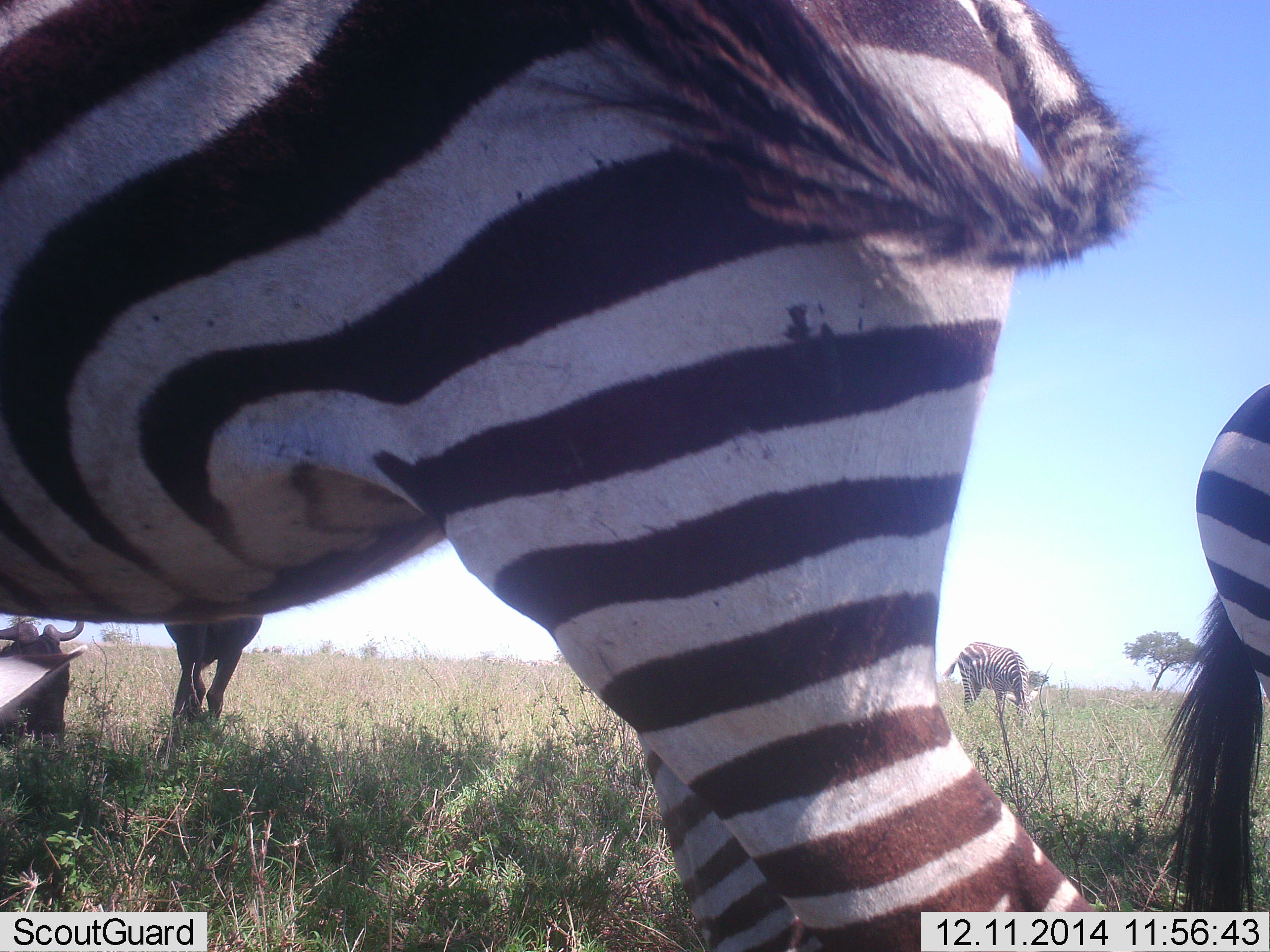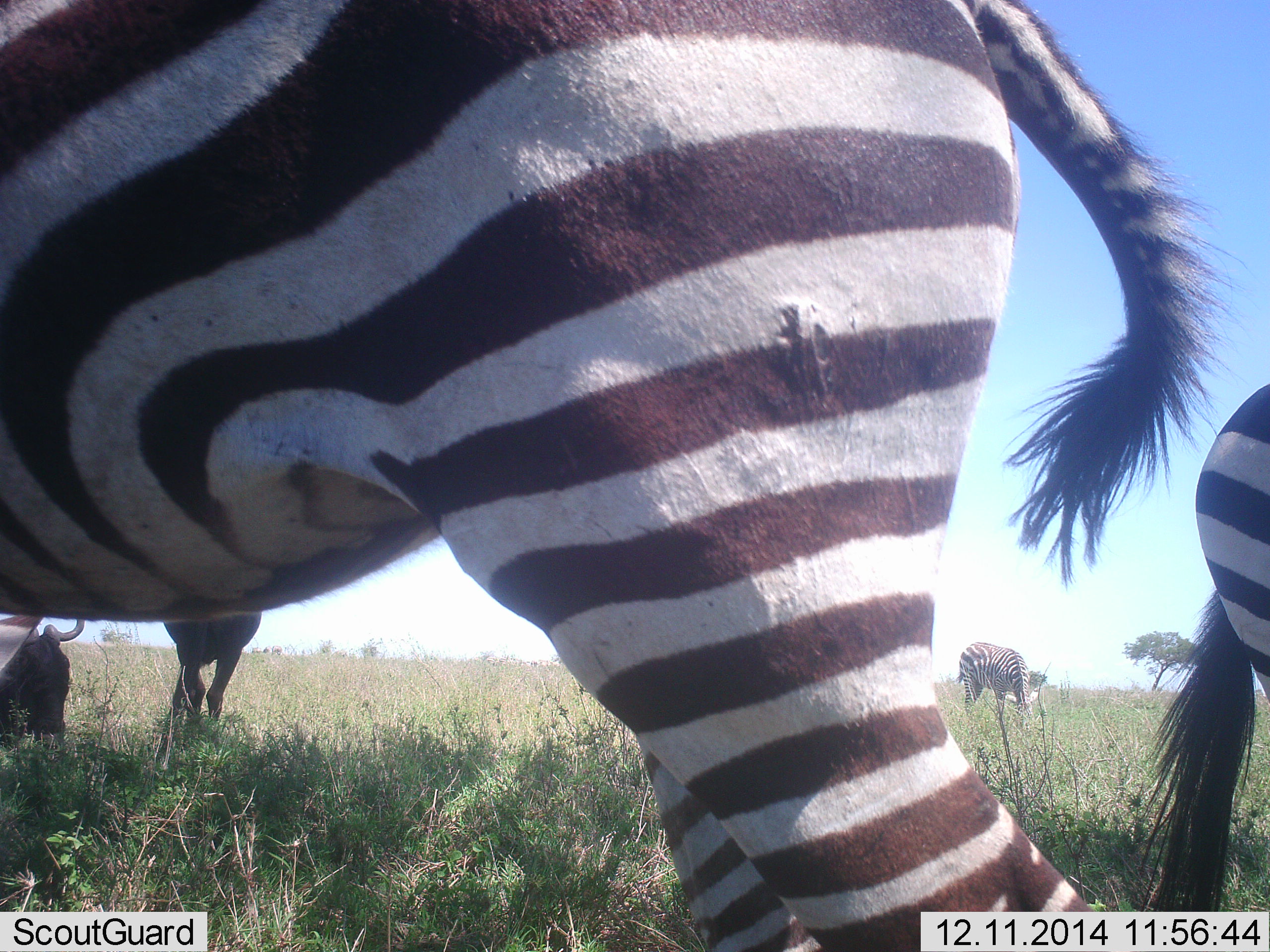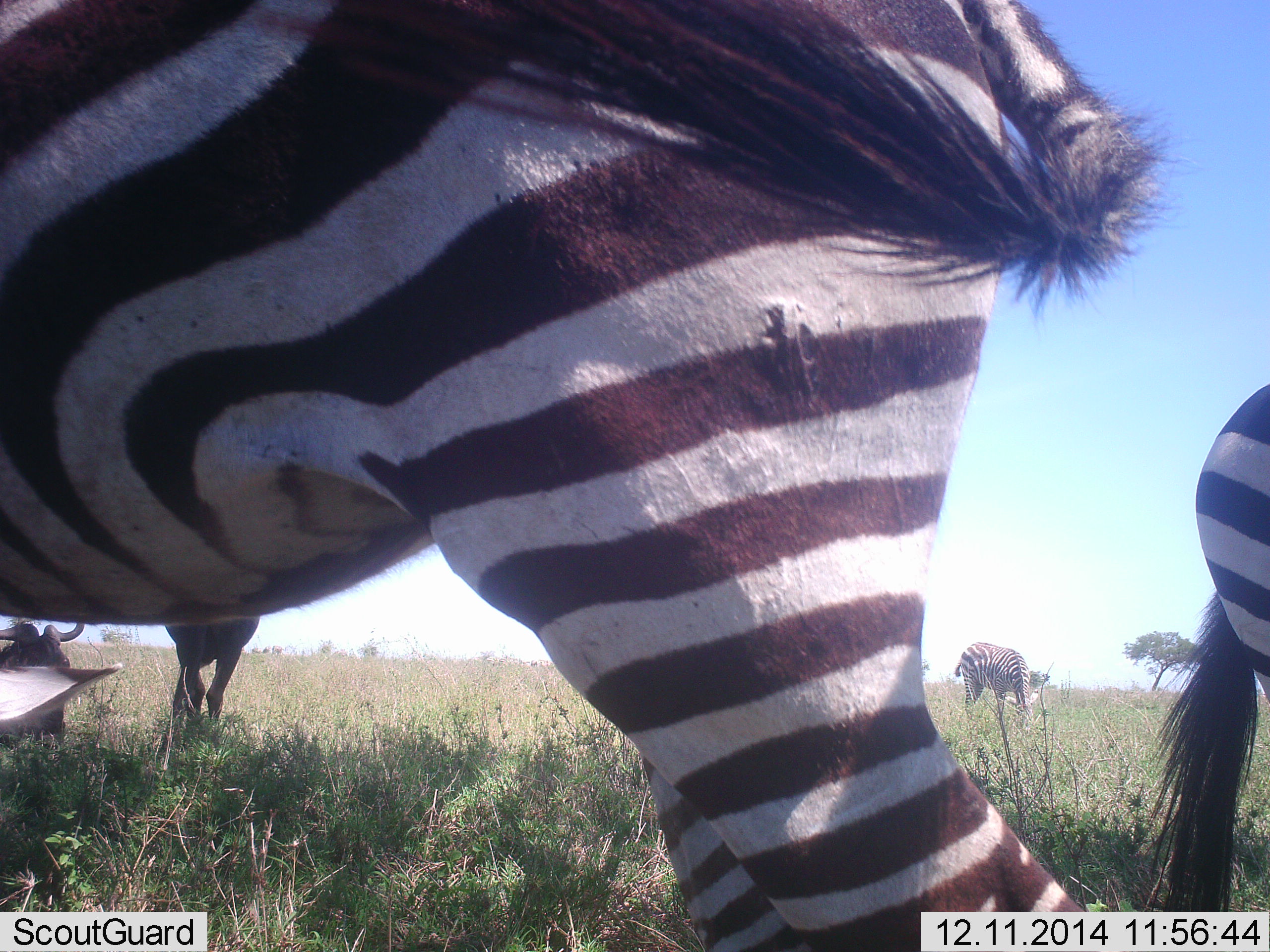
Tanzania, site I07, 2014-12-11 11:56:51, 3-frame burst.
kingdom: Animalia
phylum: Chordata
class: Mammalia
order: Artiodactyla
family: Bovidae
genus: Connochaetes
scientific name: Connochaetes taurinus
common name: blue wildebeest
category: wildebeest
Wildebeest (blue wildebeest) (Connochaetes taurinus), count 2. Behavior (volunteer vote fractions): standing 60%, resting 50%, moving 10%, interacting 0%. Young present (vote fraction): 0%. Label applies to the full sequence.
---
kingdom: Animalia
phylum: Chordata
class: Mammalia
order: Perissodactyla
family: Equidae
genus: Equus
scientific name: Equus quagga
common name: plains zebra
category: zebra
Zebra (plains zebra) (Equus quagga), count 3. Behavior (volunteer vote fractions): standing 80%, resting 0%, moving 0%, interacting 0%. Young present (vote fraction): 0%. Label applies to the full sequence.